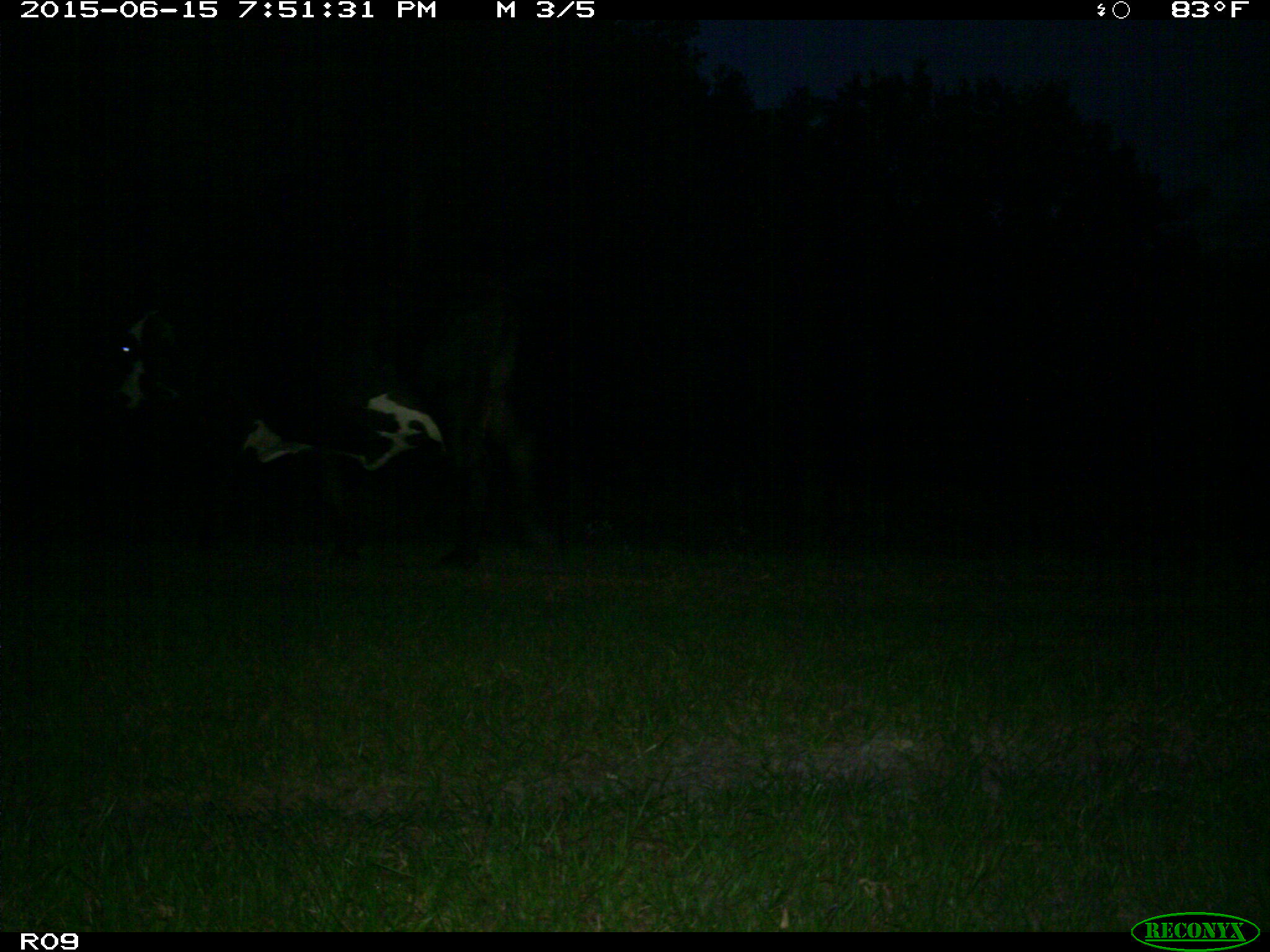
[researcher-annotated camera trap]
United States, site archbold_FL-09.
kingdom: Animalia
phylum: Chordata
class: Mammalia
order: Artiodactyla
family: Bovidae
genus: Bos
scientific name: Bos taurus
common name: domestic cow